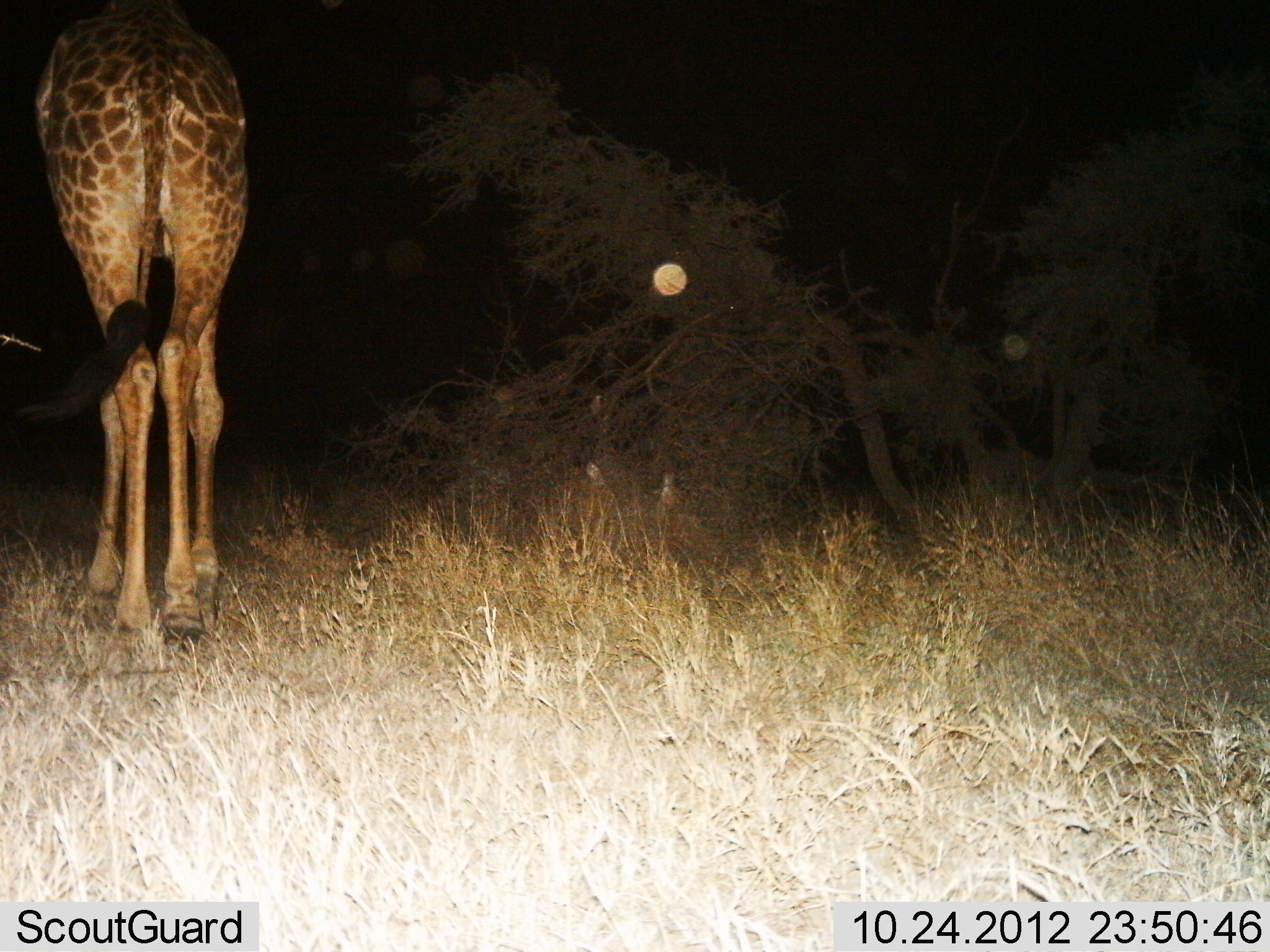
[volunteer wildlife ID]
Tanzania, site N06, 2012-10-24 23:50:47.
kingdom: Animalia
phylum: Chordata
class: Mammalia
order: Artiodactyla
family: Giraffidae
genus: Giraffa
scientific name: Giraffa camelopardalis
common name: giraffe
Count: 1.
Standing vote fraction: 50%.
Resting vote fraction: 0%.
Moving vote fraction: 50%.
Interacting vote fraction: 0%.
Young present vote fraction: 0%.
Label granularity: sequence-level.